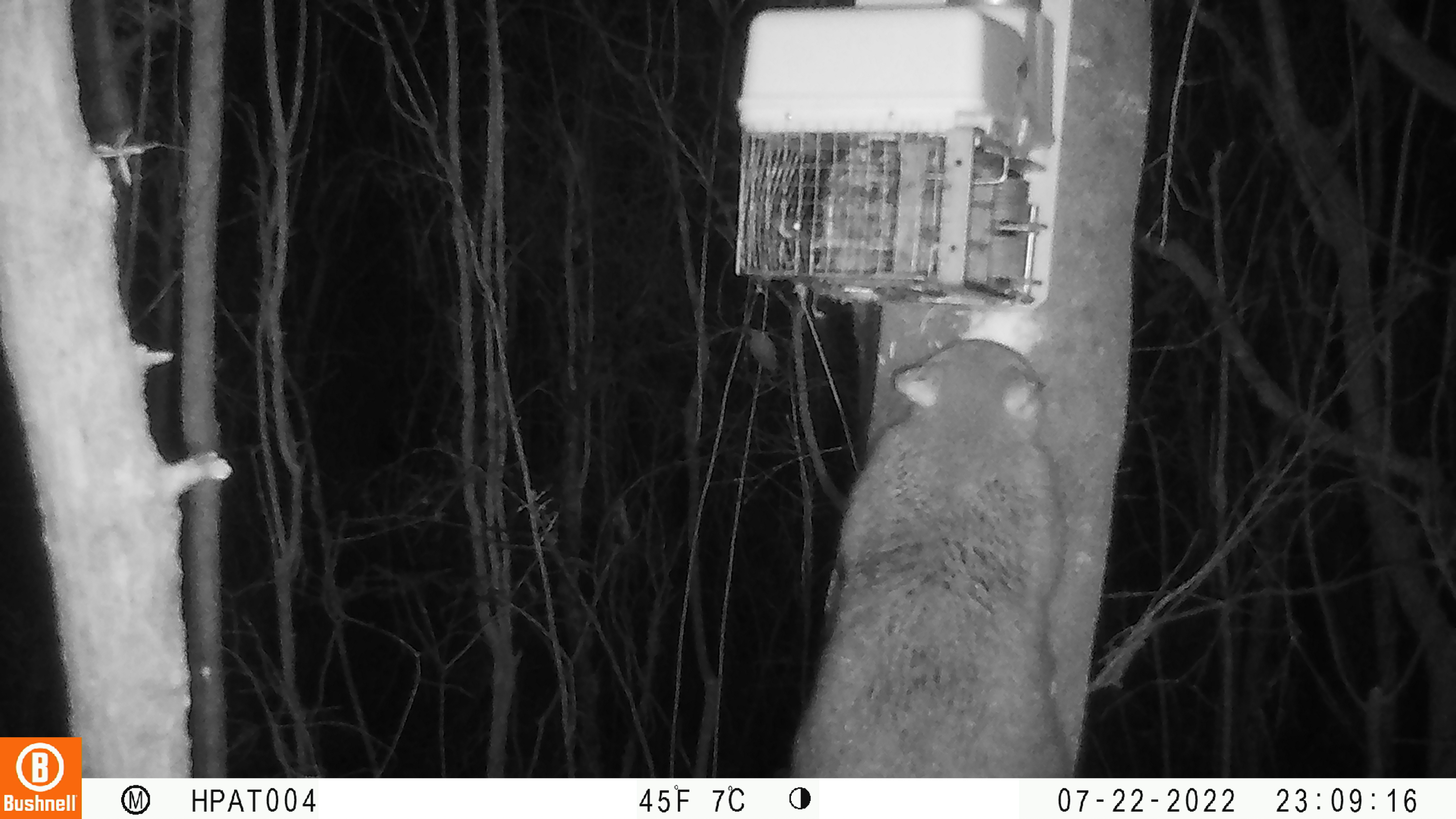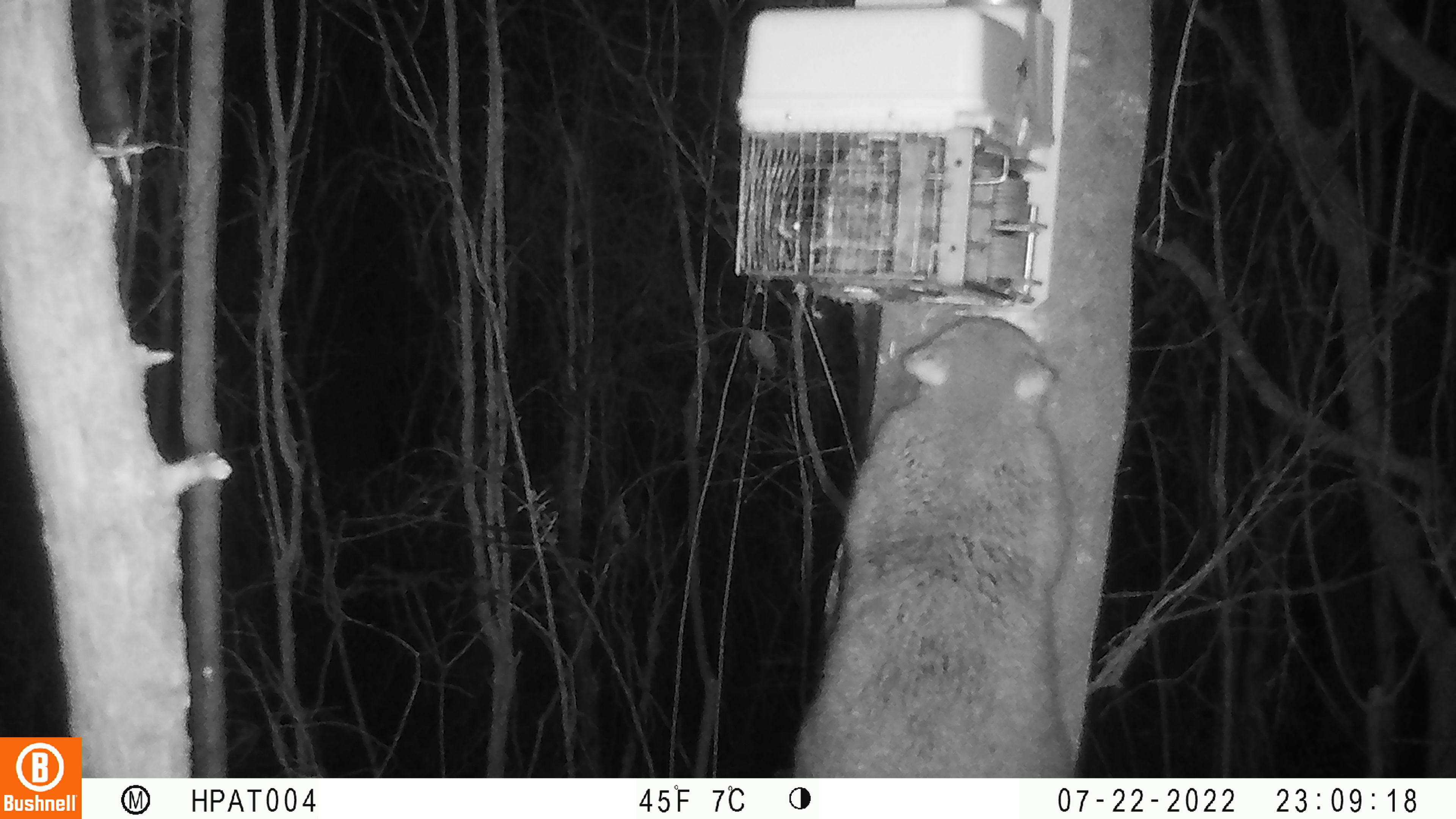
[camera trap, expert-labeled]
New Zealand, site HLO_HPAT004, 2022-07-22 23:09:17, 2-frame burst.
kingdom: Animalia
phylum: Chordata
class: Mammalia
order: Diprotodontia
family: Phalangeridae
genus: Trichosurus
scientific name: Trichosurus vulpecula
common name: common brushtail possum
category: possum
Possum (common brushtail possum) (Trichosurus vulpecula).